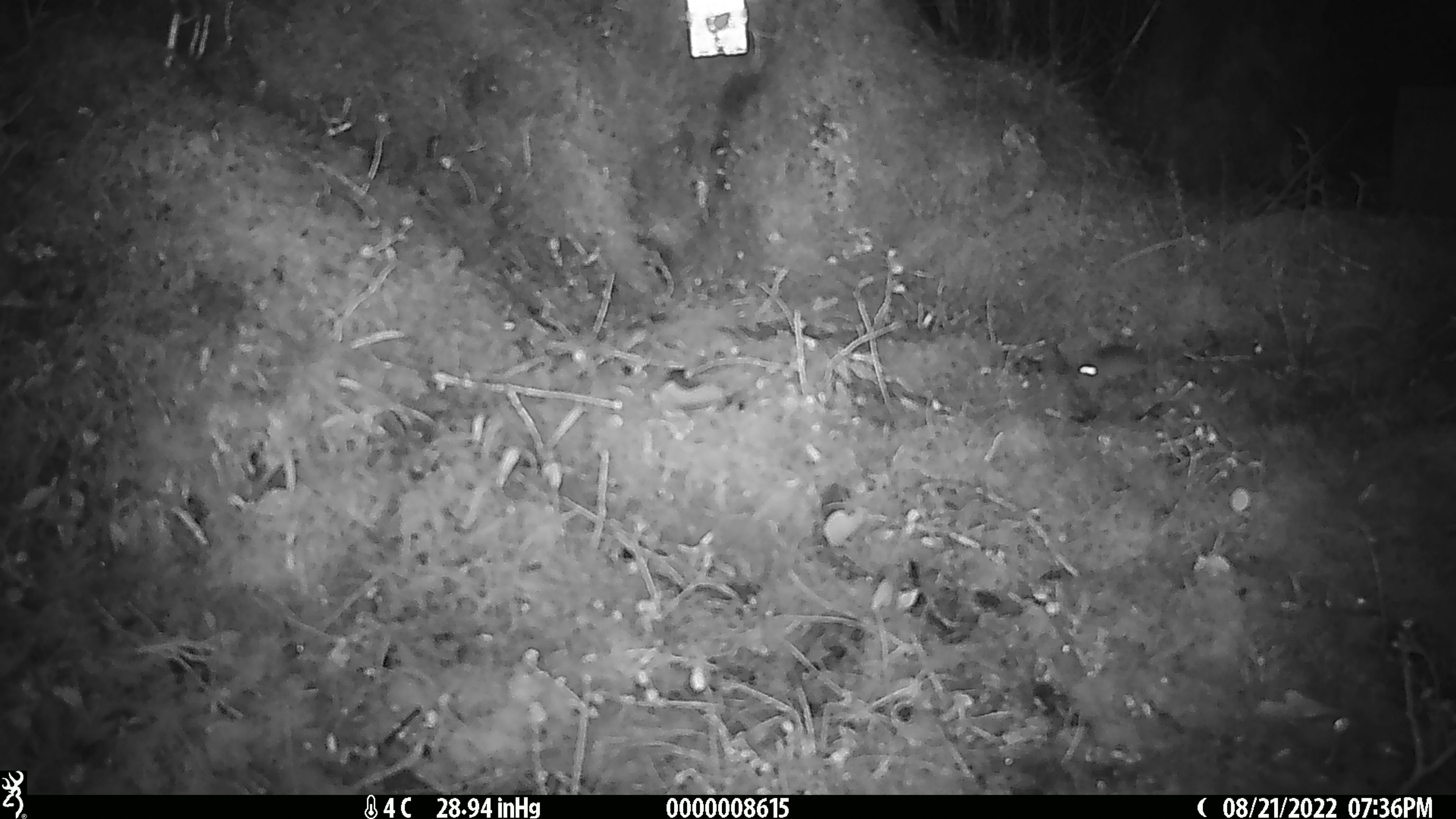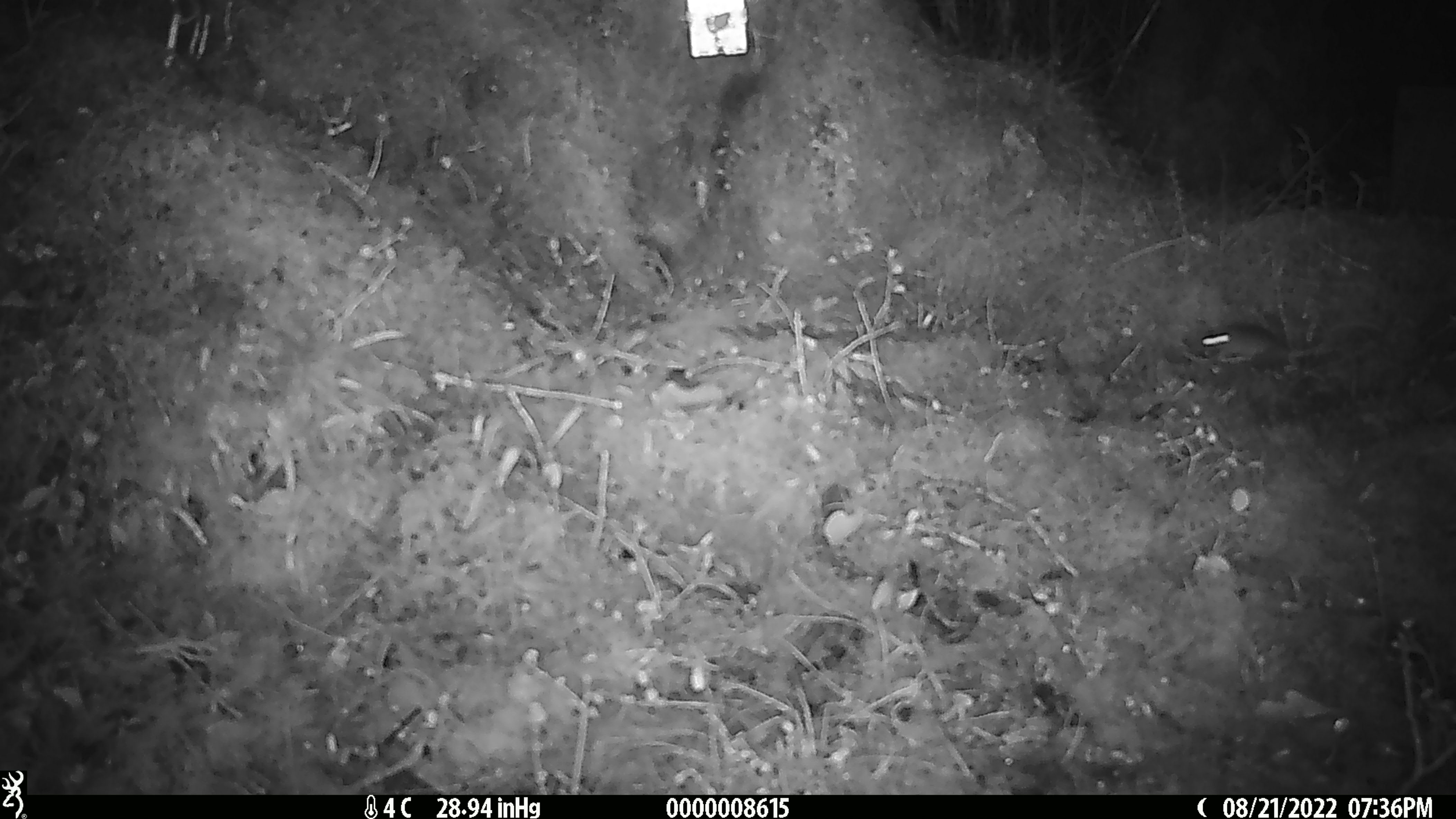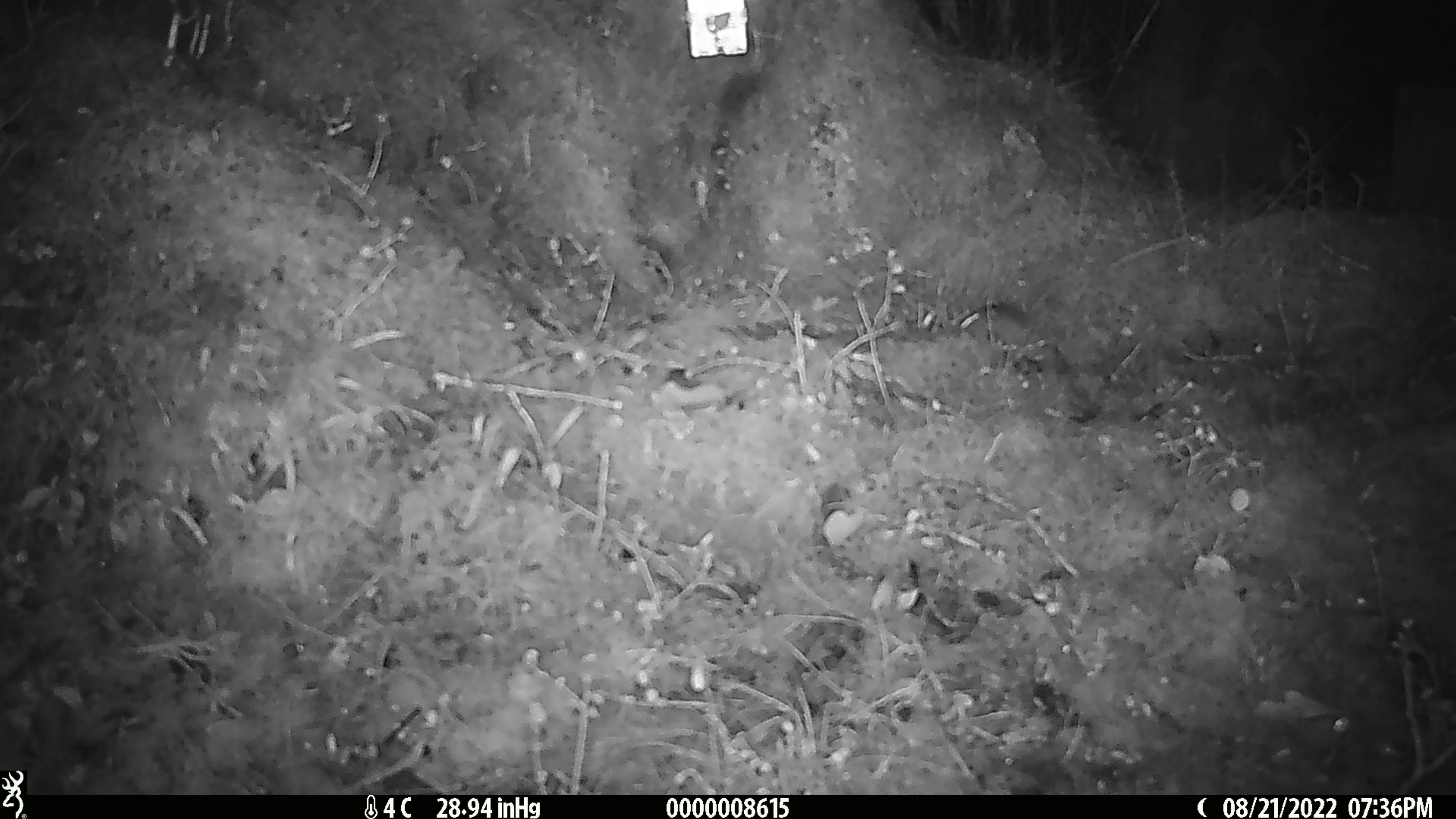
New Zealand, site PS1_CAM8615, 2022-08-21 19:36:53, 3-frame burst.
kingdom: Animalia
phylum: Chordata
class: Mammalia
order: Rodentia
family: Muridae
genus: Mus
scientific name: Mus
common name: mouse